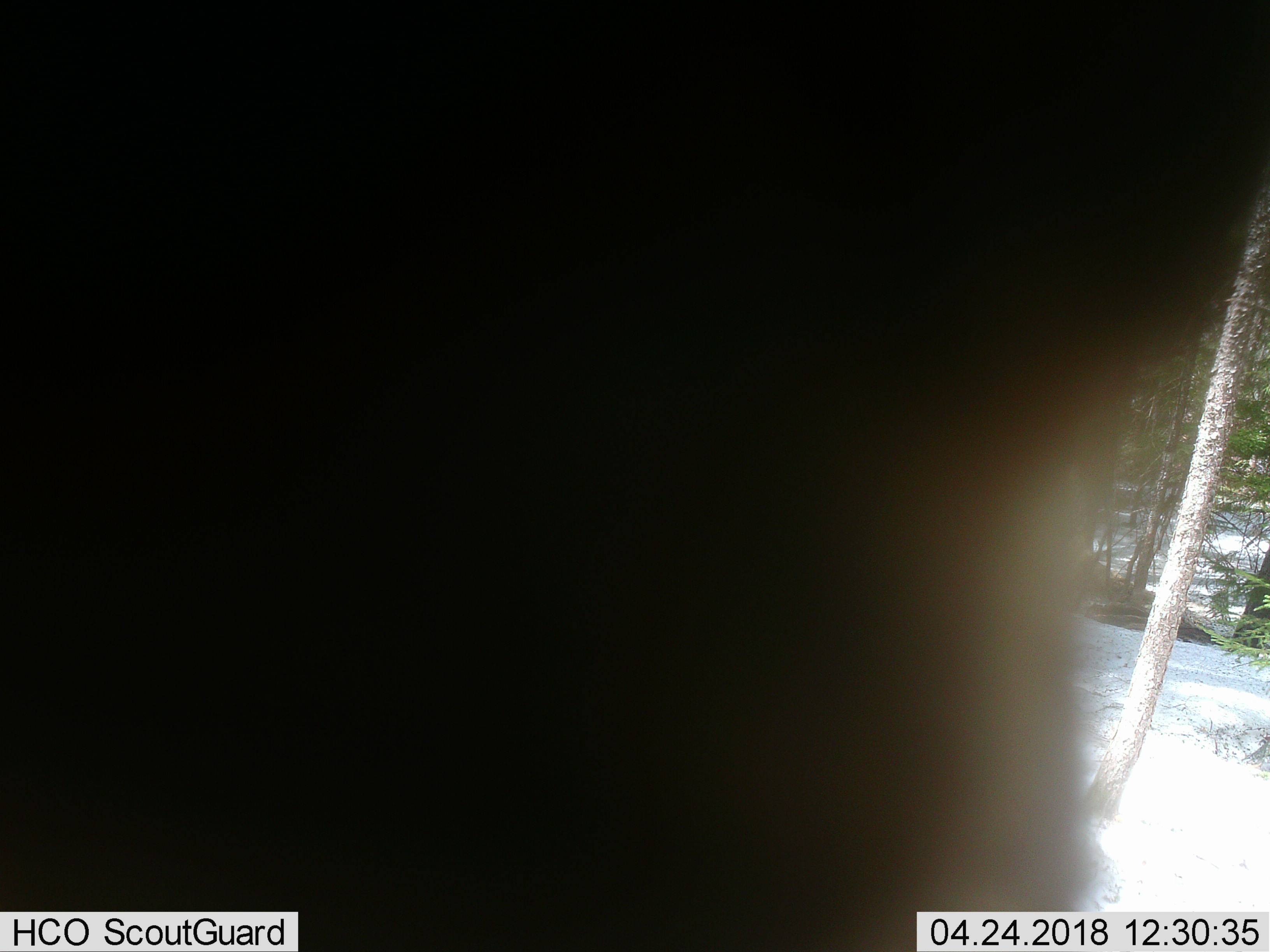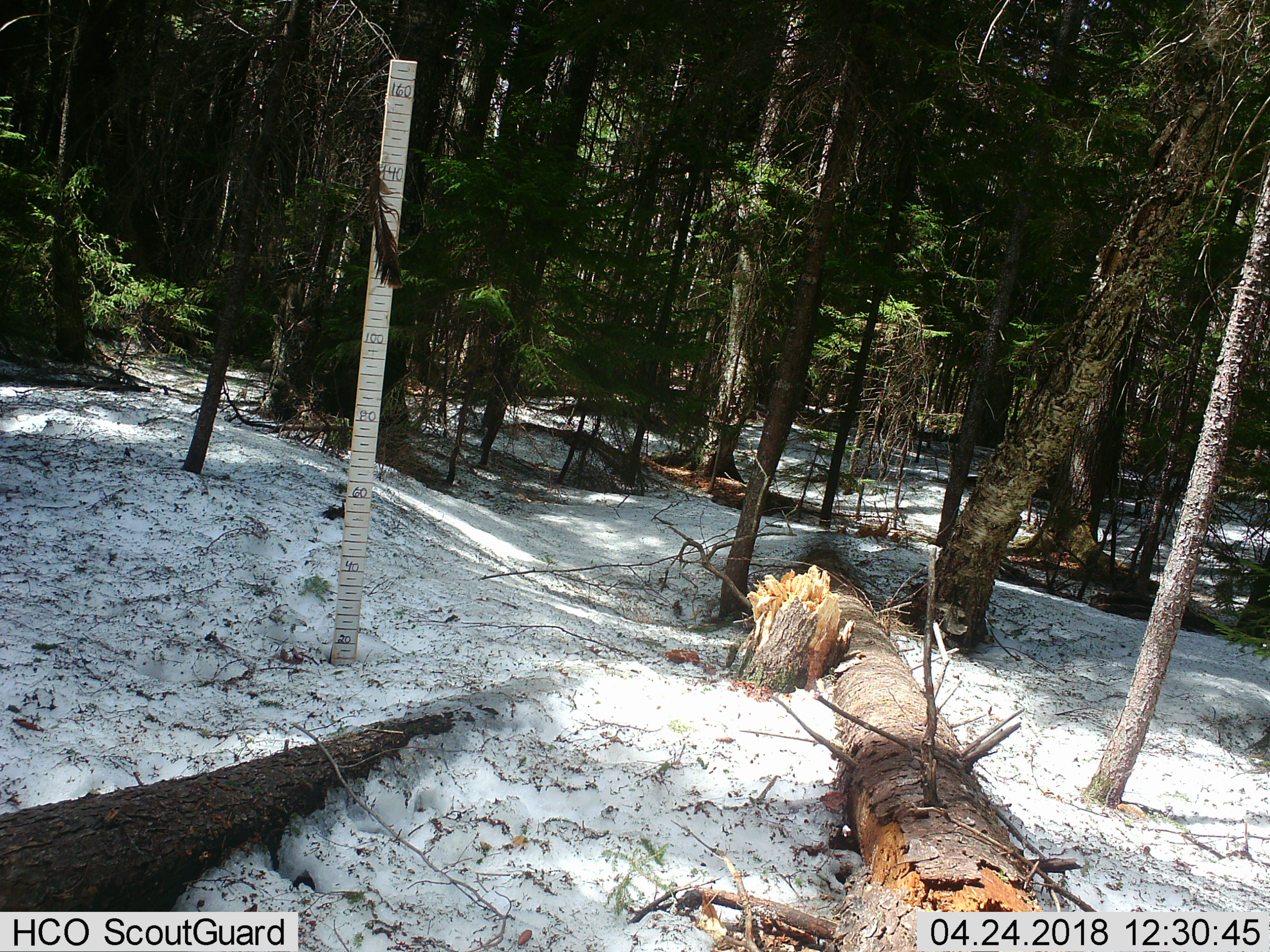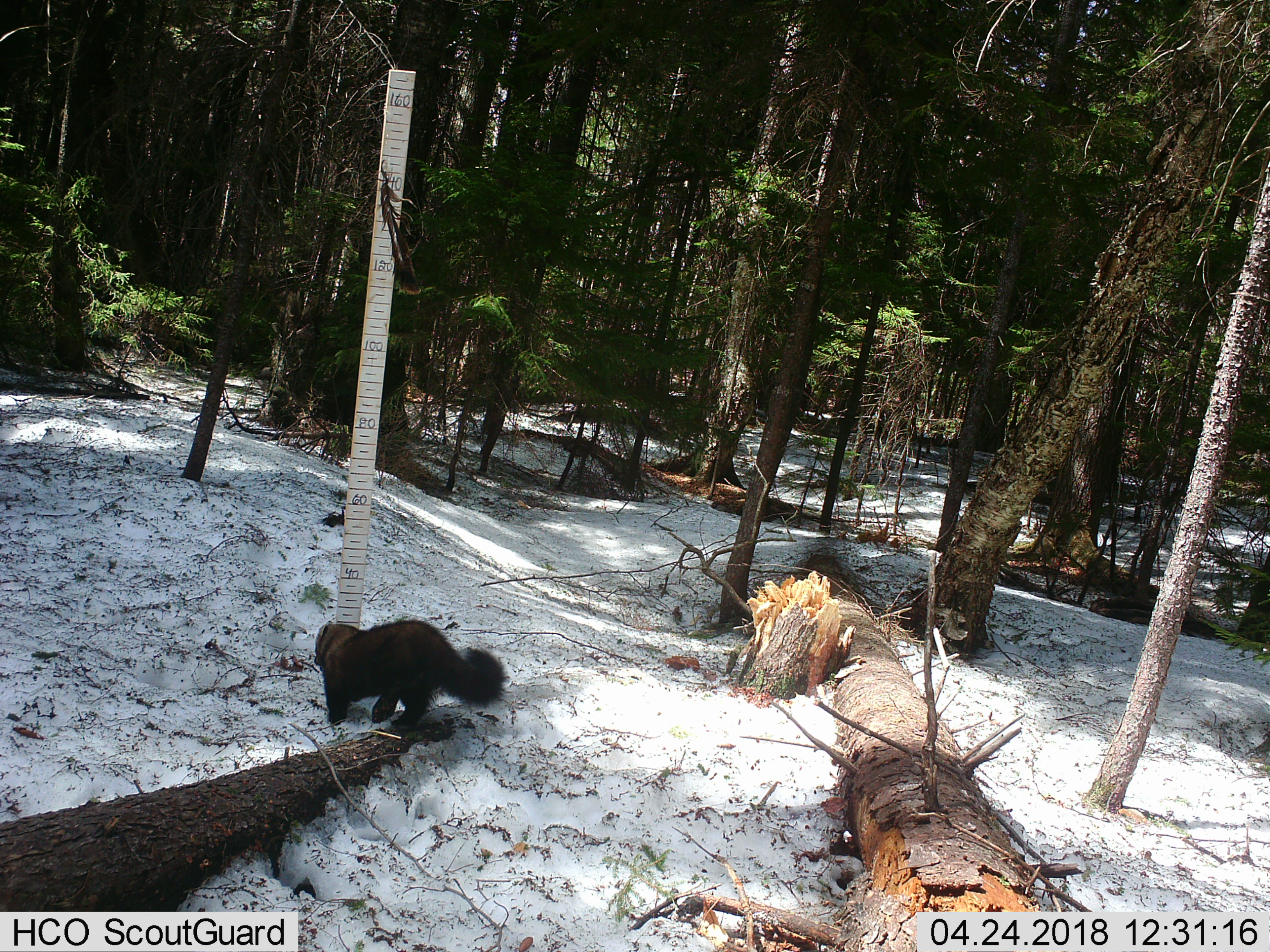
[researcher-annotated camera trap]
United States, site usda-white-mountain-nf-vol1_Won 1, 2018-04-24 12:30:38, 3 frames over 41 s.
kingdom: Animalia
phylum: Chordata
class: Mammalia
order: Carnivora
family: Mustelidae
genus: Pekania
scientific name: Pekania pennanti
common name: fisher